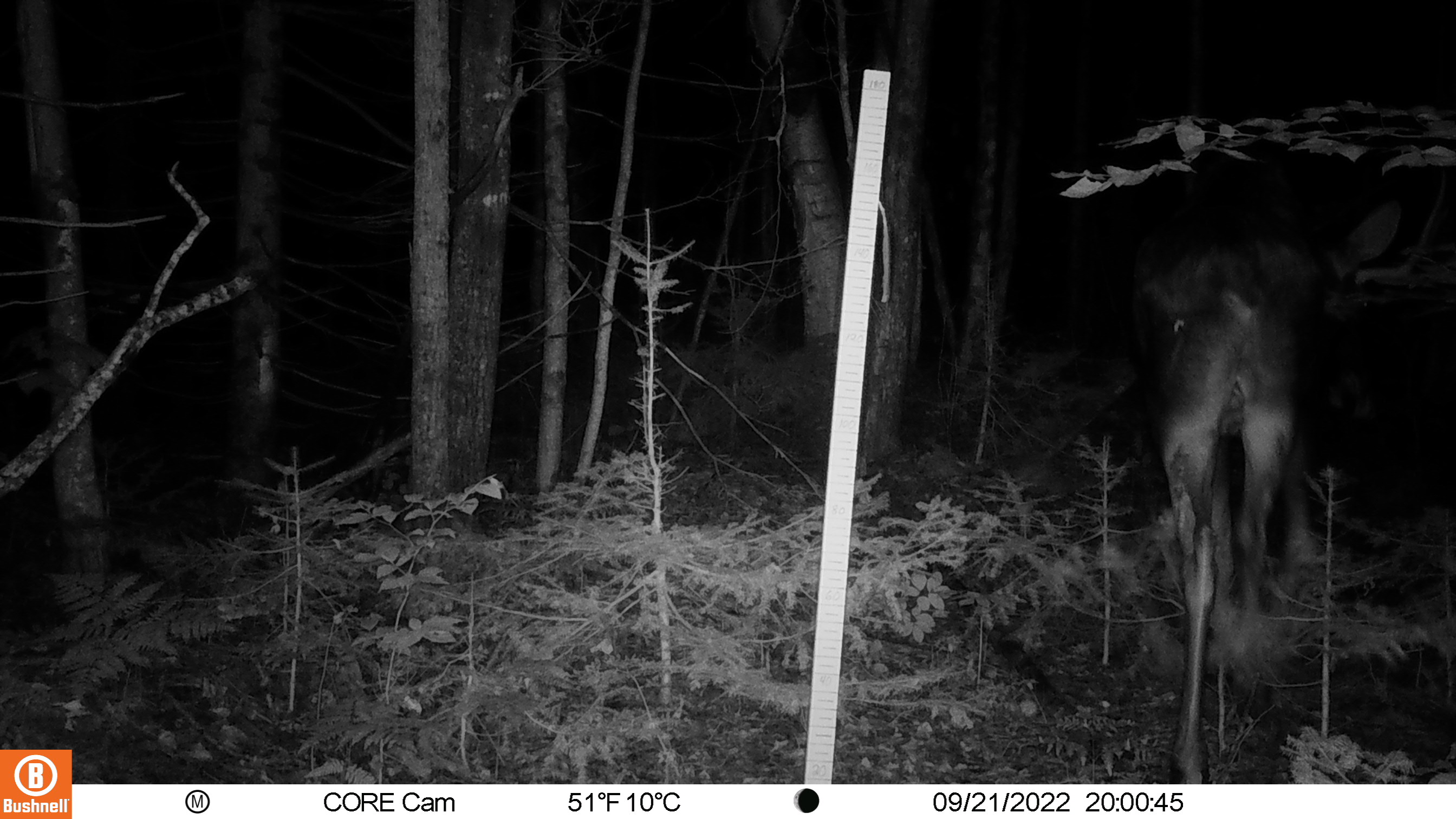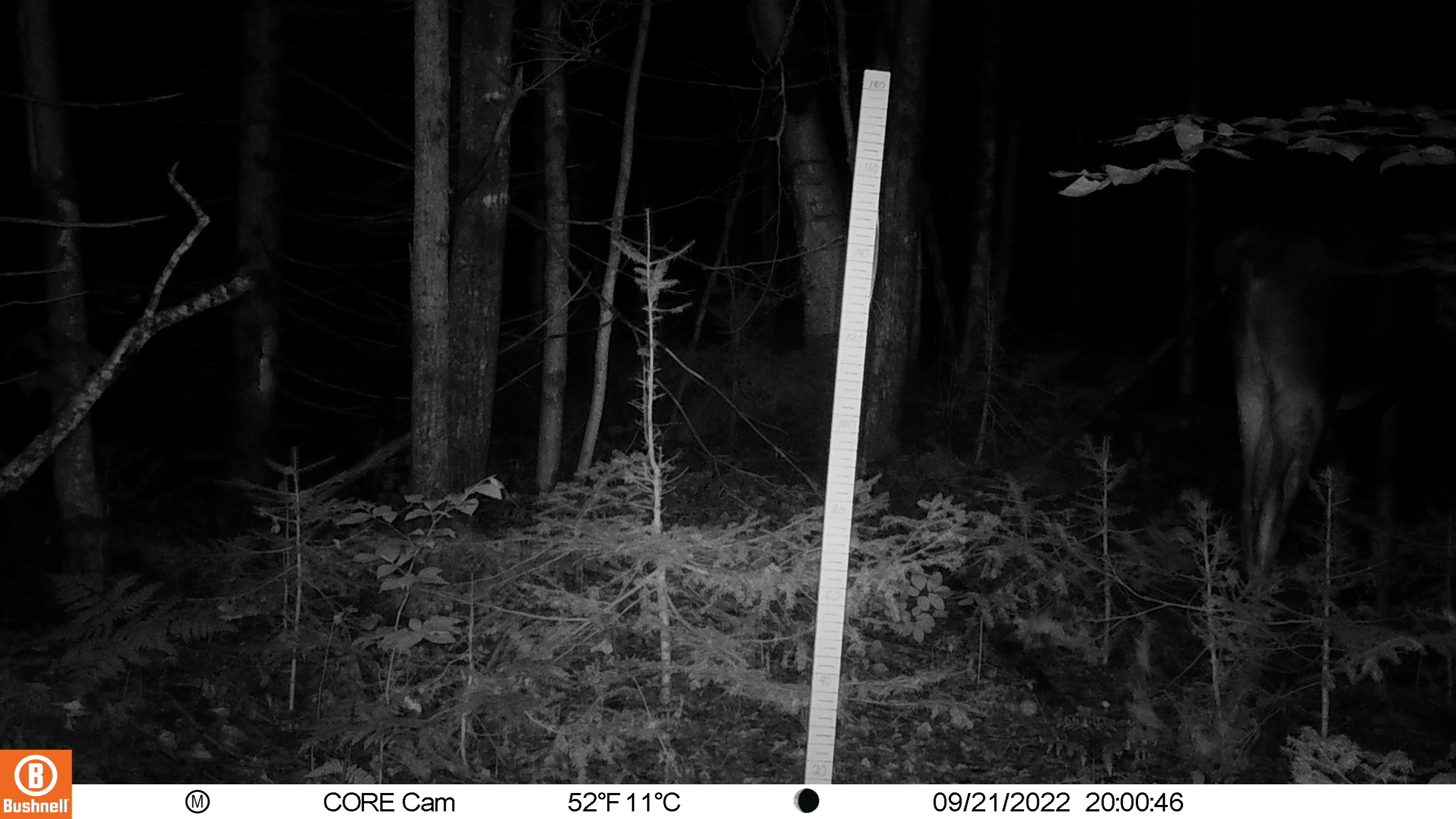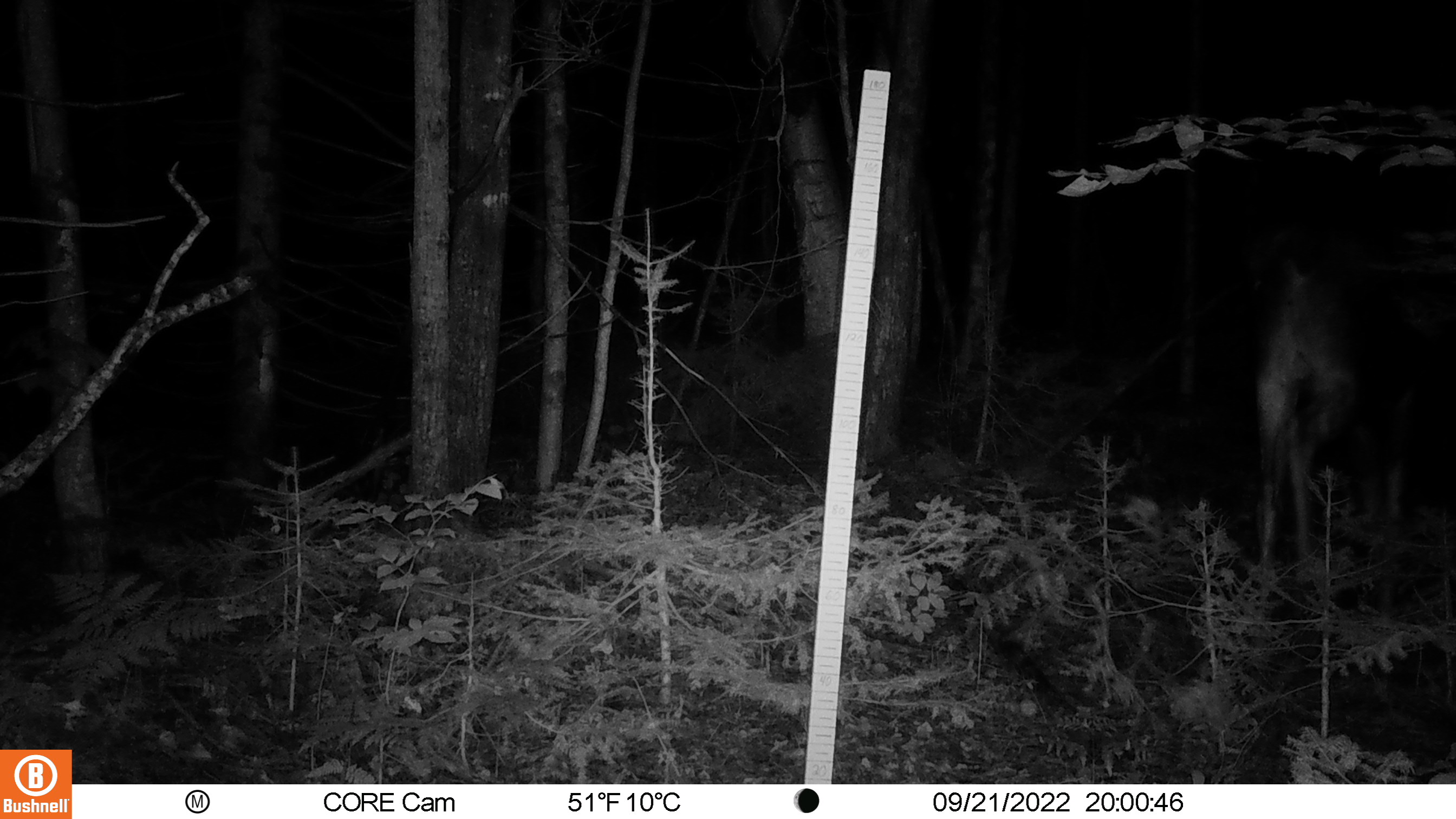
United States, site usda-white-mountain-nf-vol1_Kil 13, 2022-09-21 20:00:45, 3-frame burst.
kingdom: Animalia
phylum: Chordata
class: Mammalia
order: Artiodactyla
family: Cervidae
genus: Alces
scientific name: Alces alces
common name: moose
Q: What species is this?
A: Moose (Alces alces).